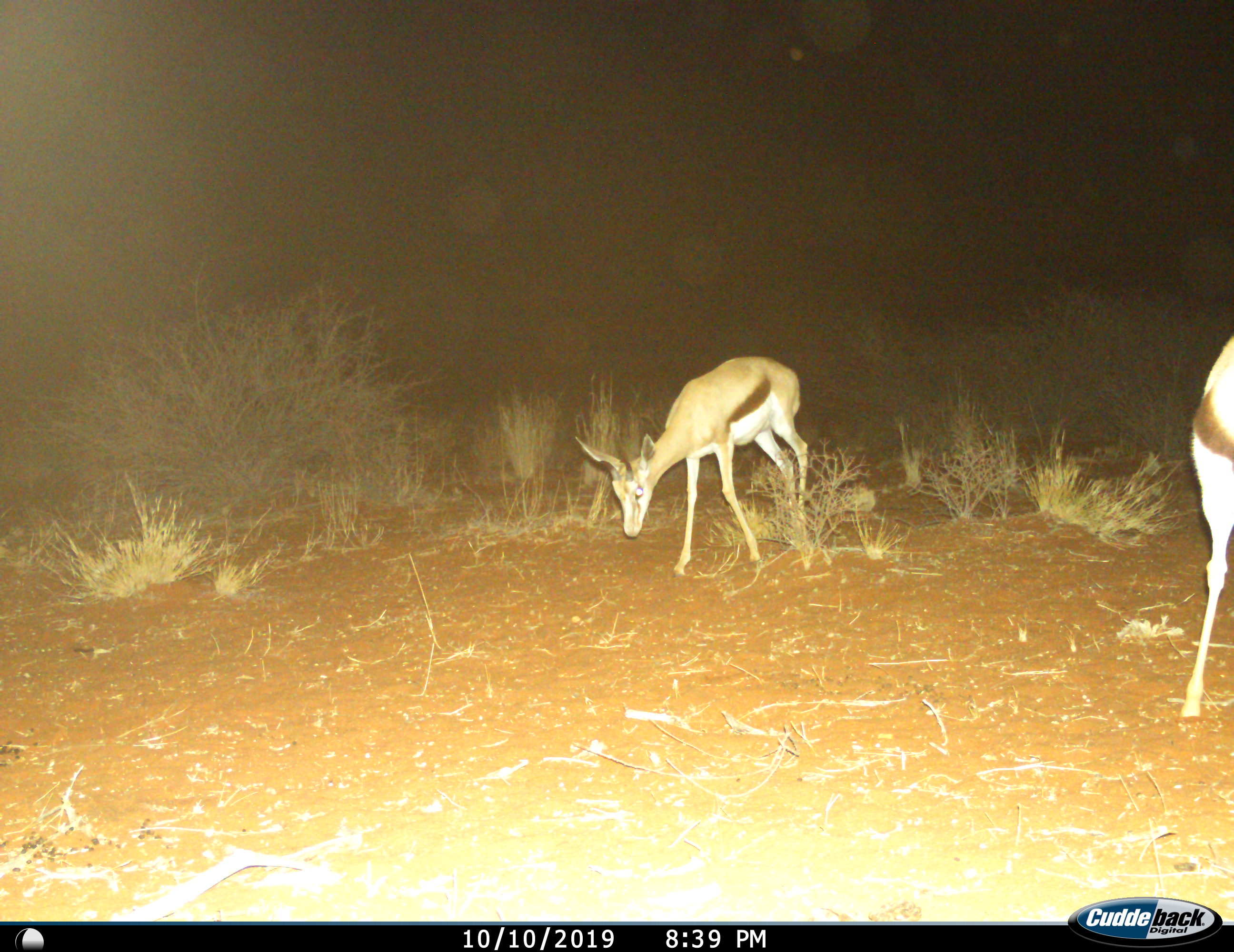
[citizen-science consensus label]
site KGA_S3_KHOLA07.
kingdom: Animalia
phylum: Chordata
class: Mammalia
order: Artiodactyla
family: Bovidae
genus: Antidorcas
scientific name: Antidorcas marsupialis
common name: springbok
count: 2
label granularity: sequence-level